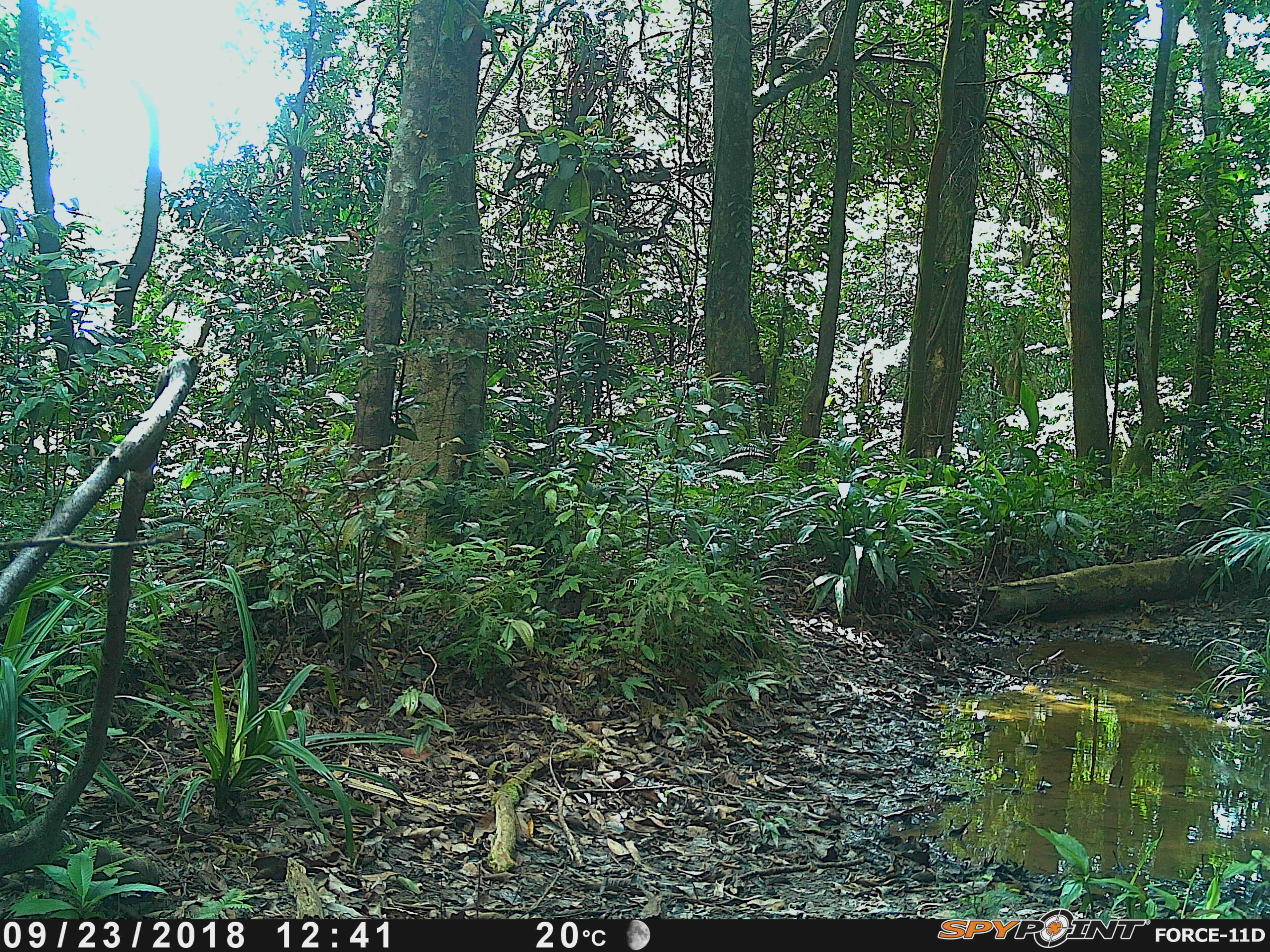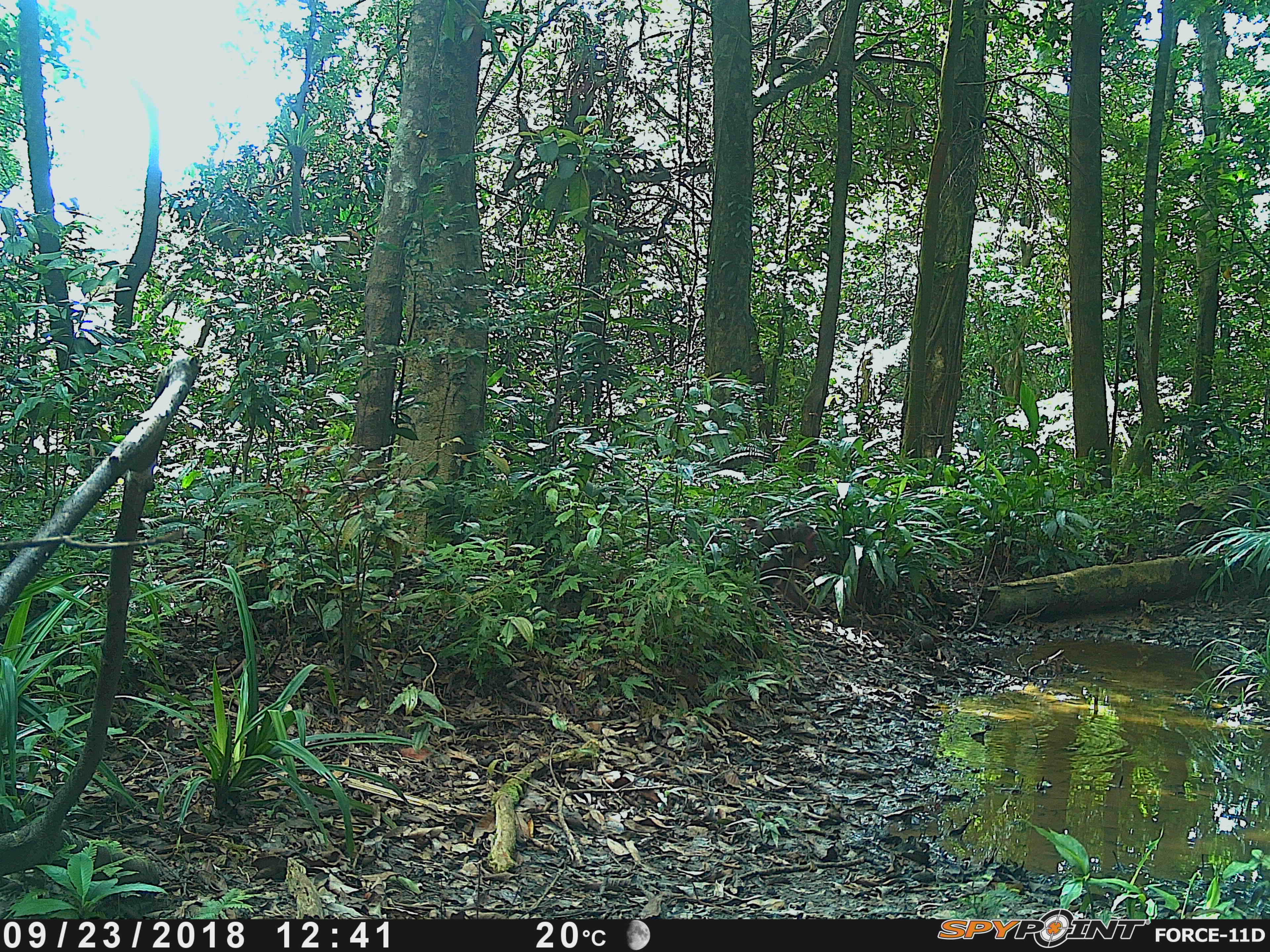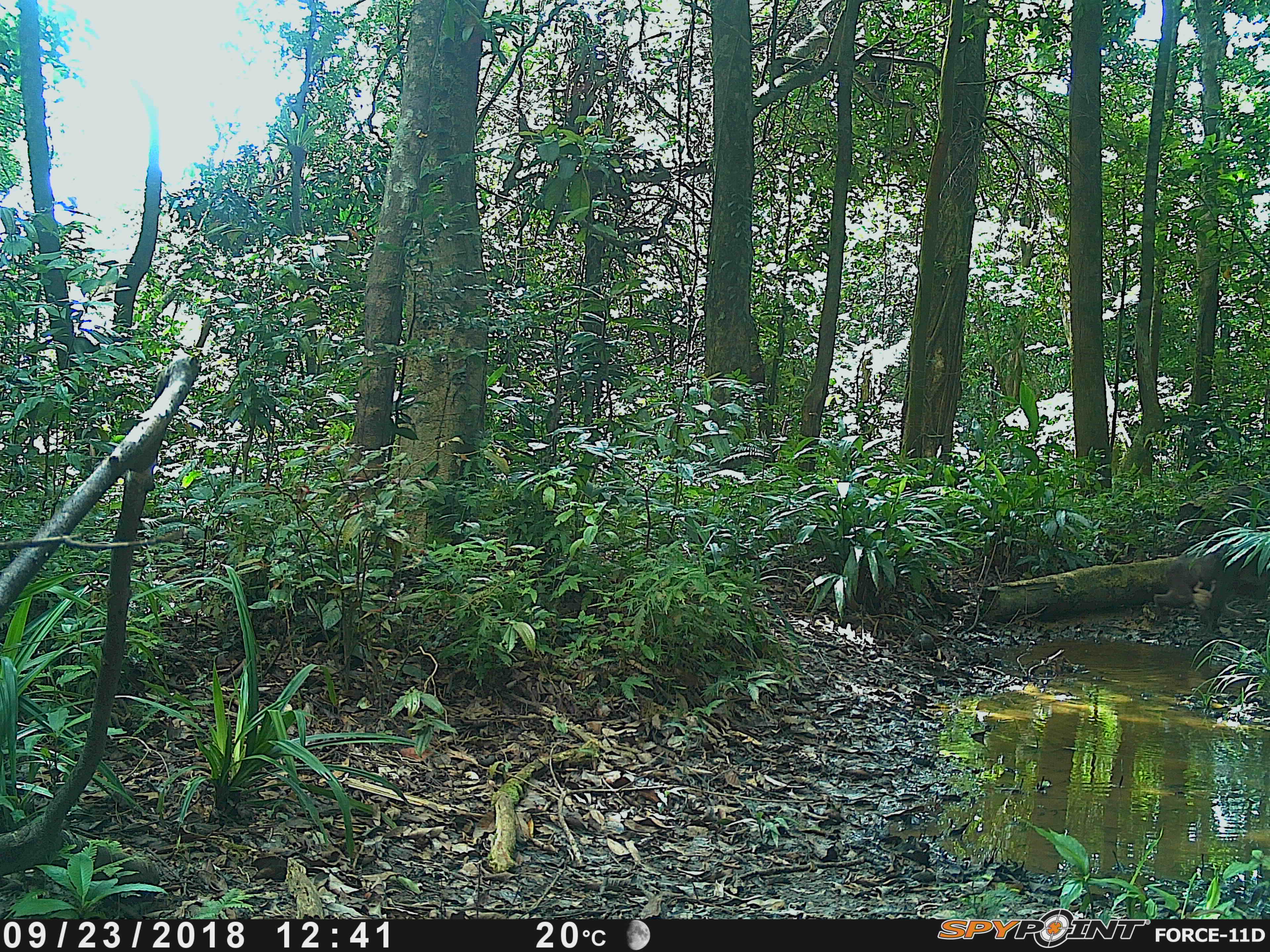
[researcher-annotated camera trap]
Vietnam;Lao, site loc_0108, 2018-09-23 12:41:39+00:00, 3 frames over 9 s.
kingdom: Animalia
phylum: Chordata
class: Mammalia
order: Primates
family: Cercopithecidae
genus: Macaca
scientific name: Macaca arctoides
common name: stump-tailed macaque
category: stump tailed macaque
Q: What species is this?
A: Stump tailed macaque (stump-tailed macaque) (Macaca arctoides).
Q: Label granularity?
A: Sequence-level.